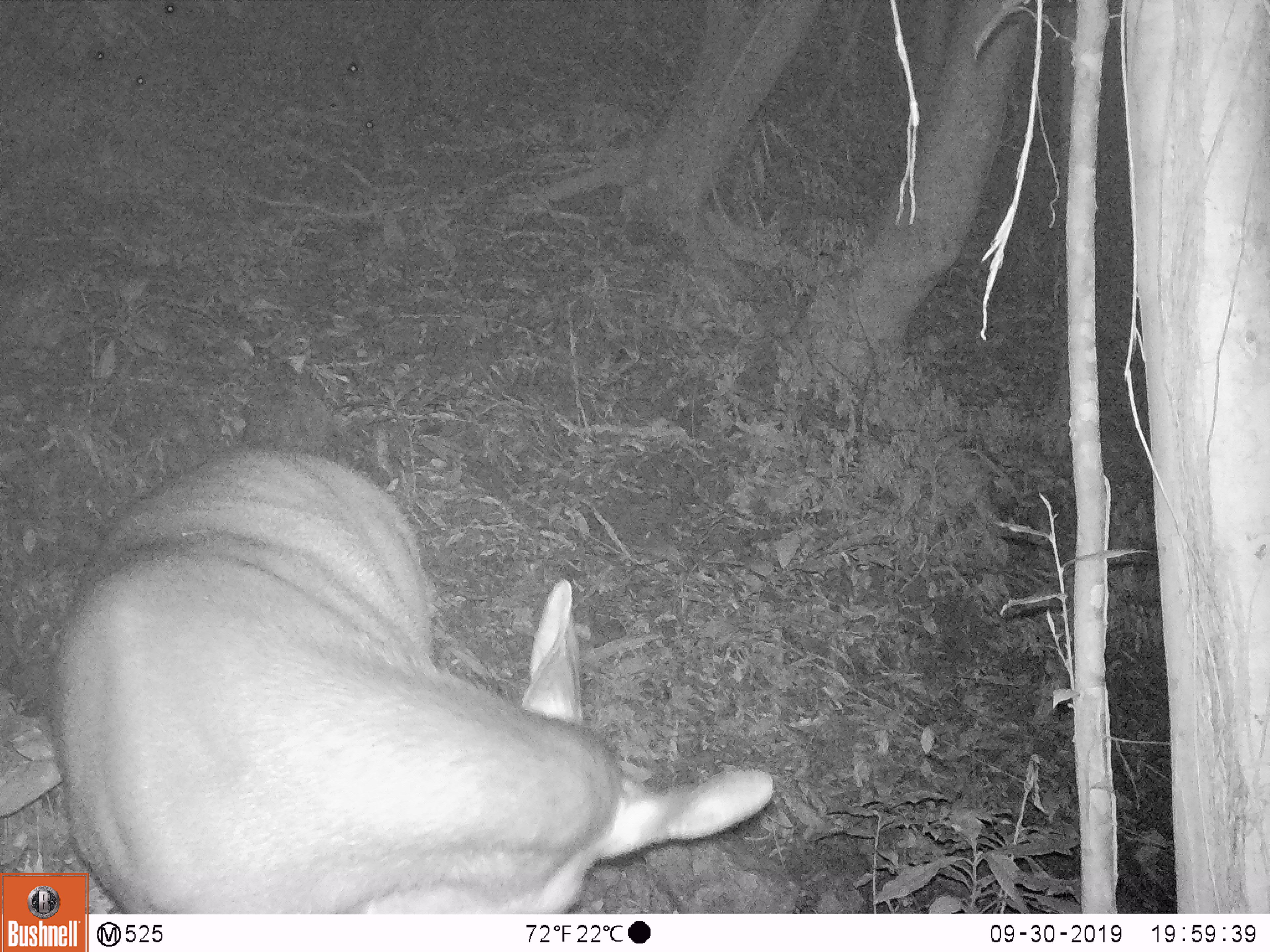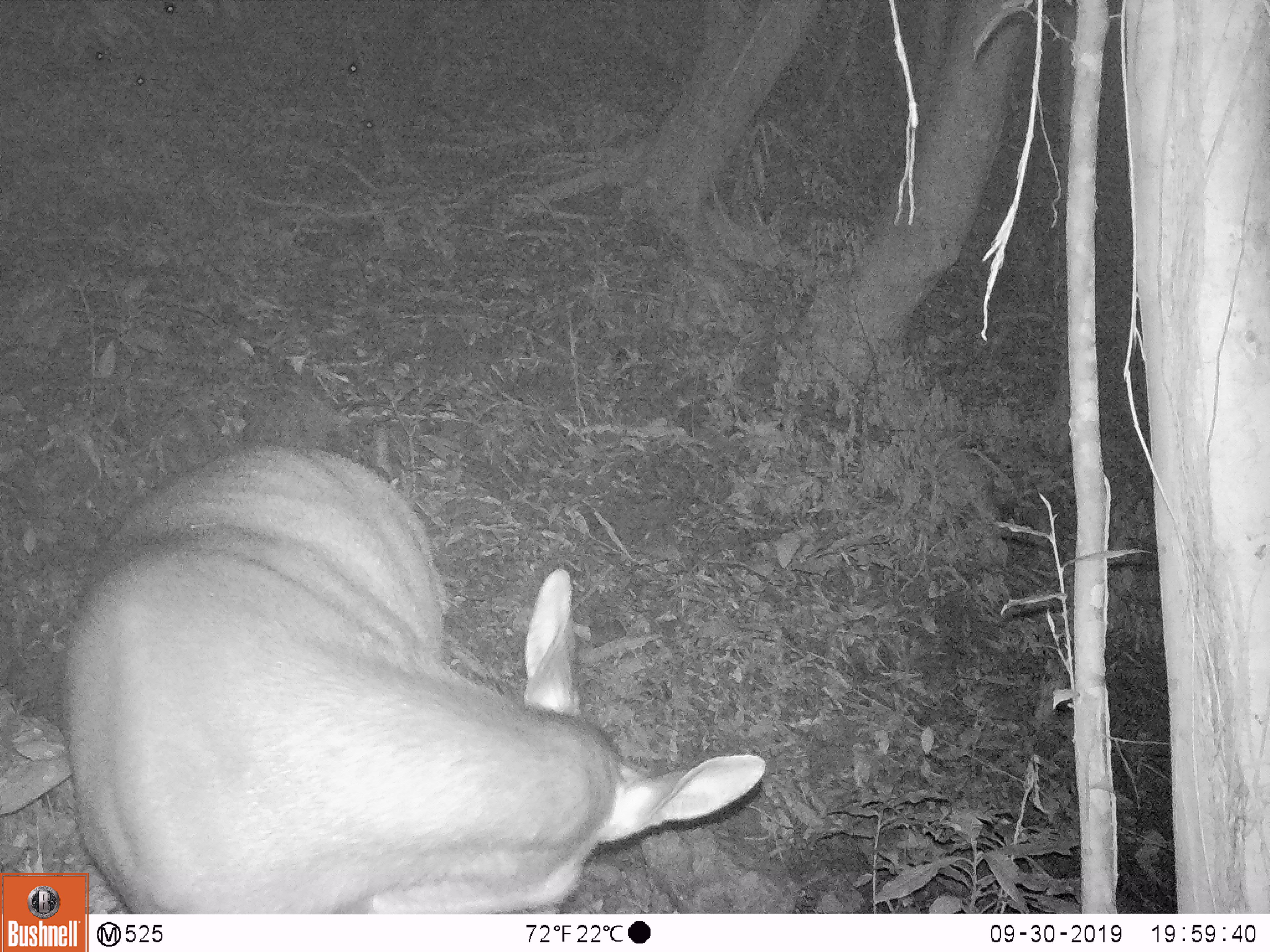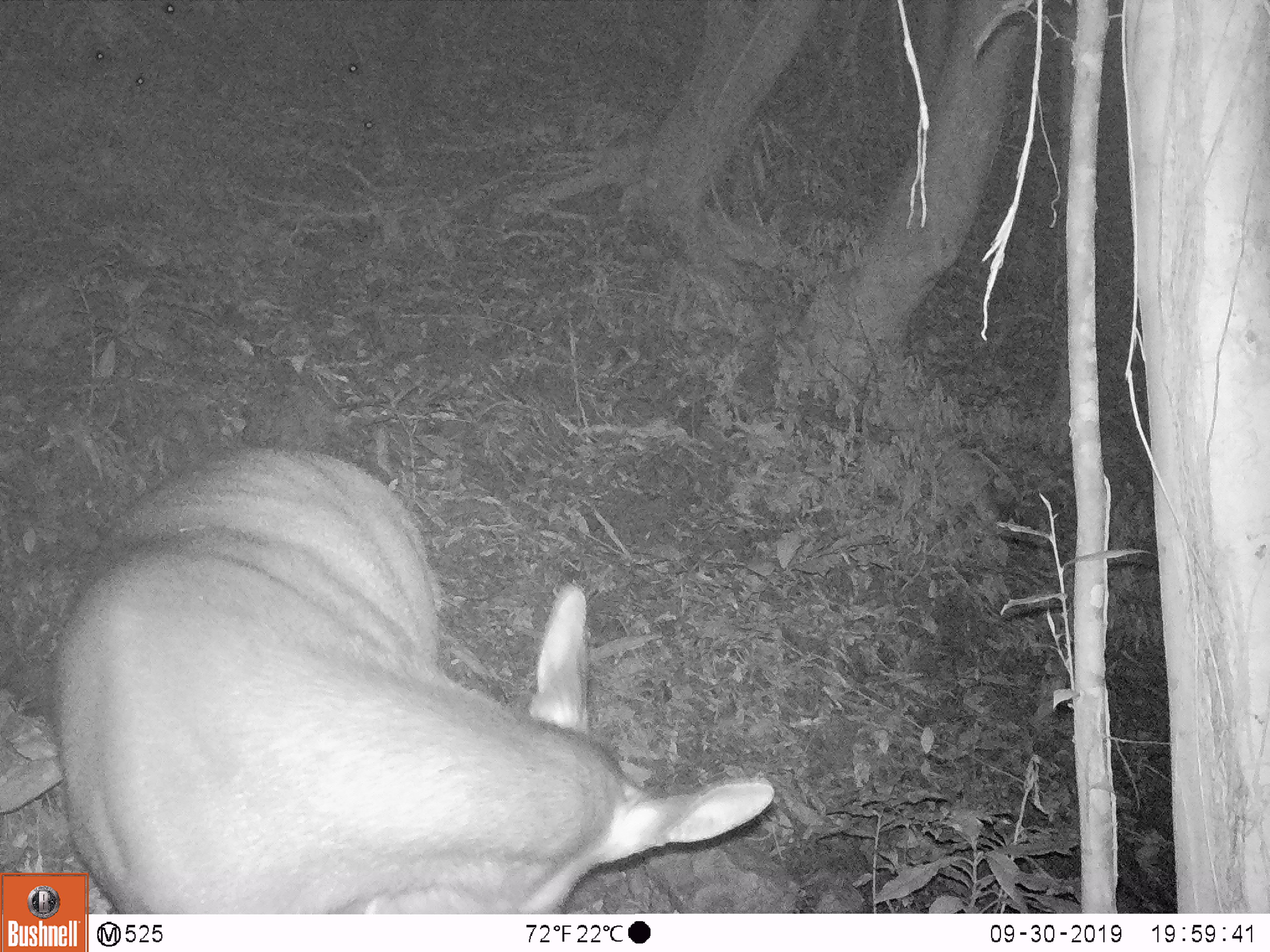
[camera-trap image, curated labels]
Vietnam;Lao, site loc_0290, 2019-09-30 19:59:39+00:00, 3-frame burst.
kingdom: Animalia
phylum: Chordata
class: Mammalia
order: Artiodactyla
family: Cervidae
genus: Rusa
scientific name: Rusa unicolor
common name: sambar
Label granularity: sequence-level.